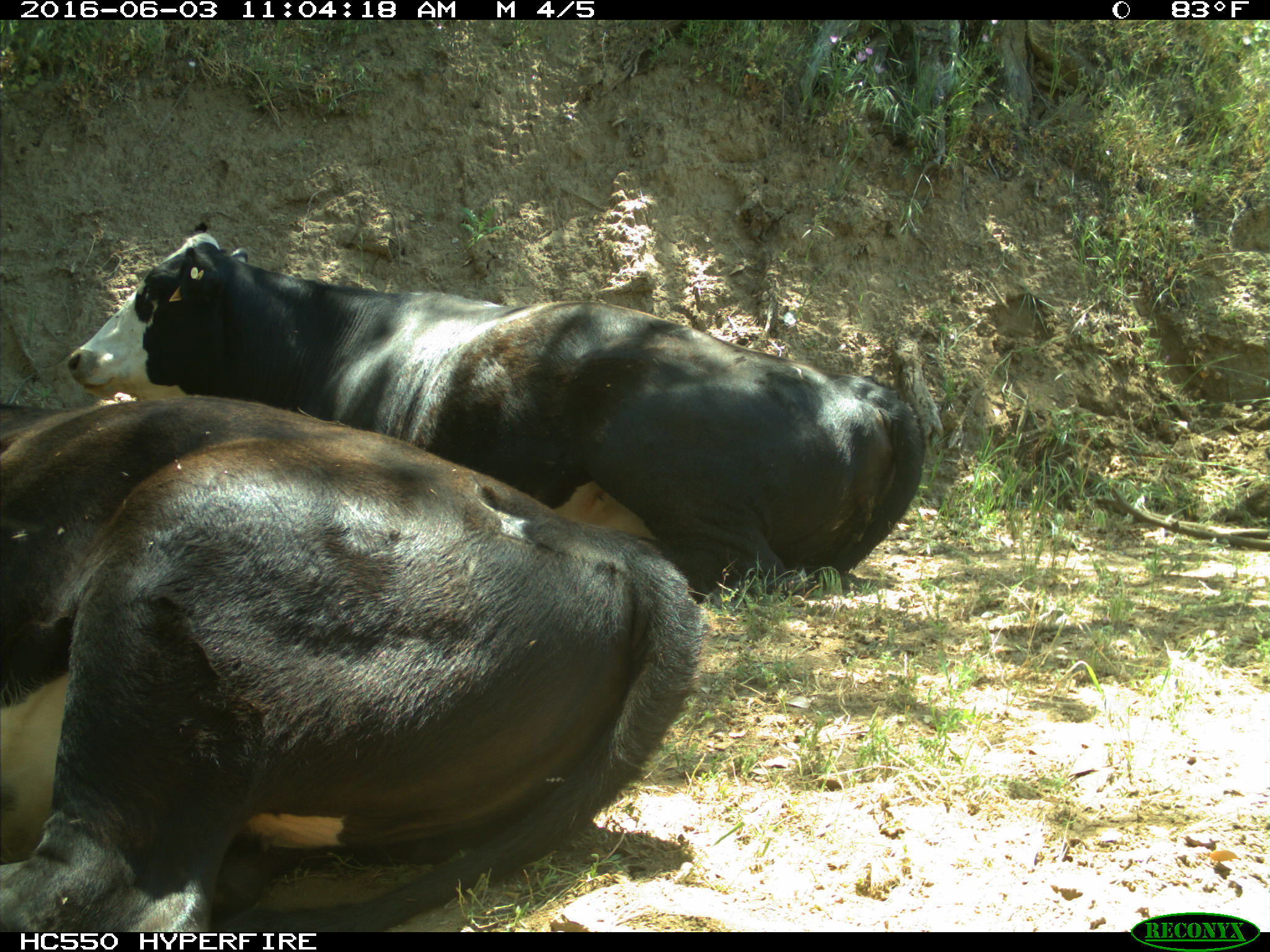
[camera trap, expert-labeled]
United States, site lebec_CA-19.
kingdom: Animalia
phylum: Chordata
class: Mammalia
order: Artiodactyla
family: Bovidae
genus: Bos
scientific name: Bos taurus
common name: domestic cow